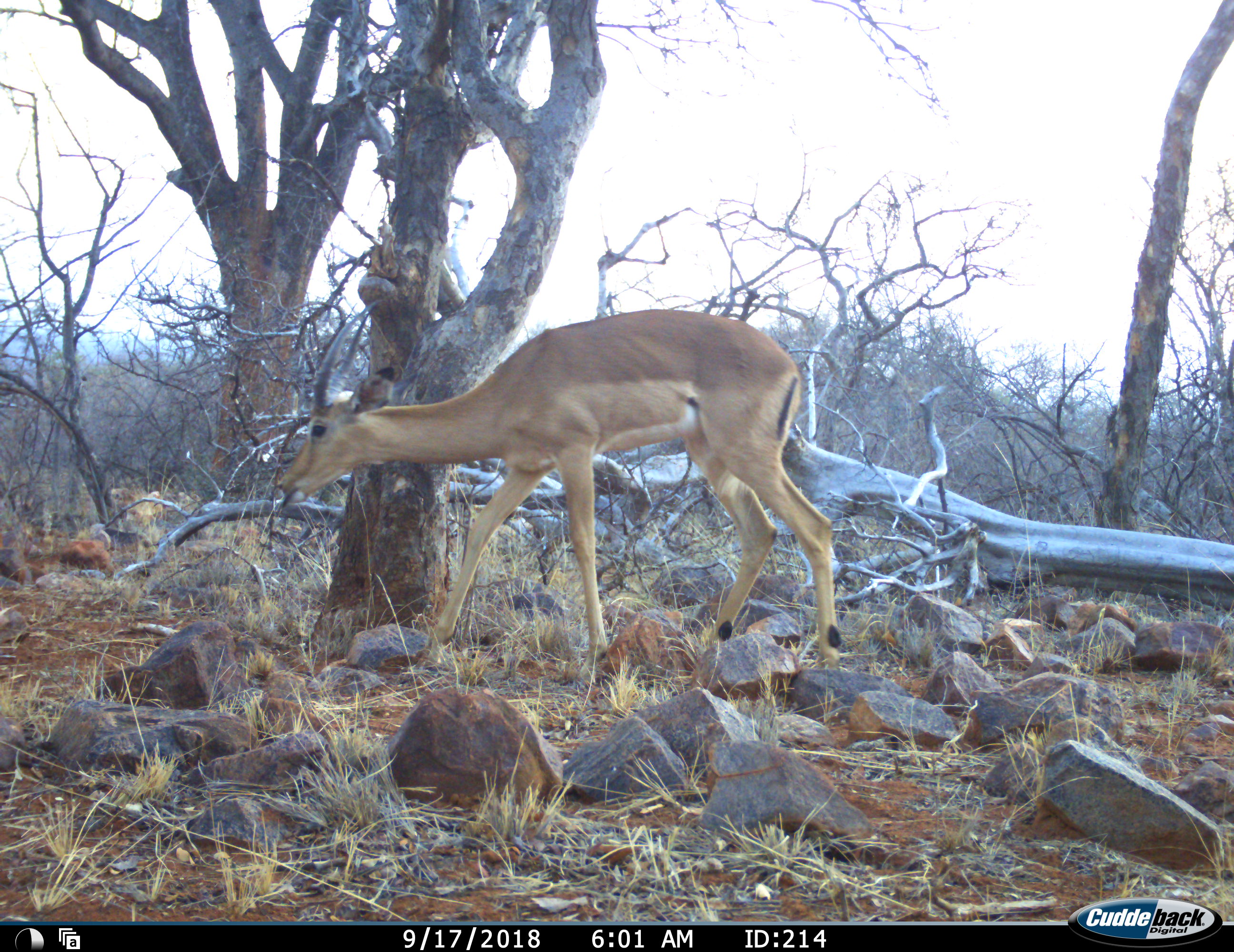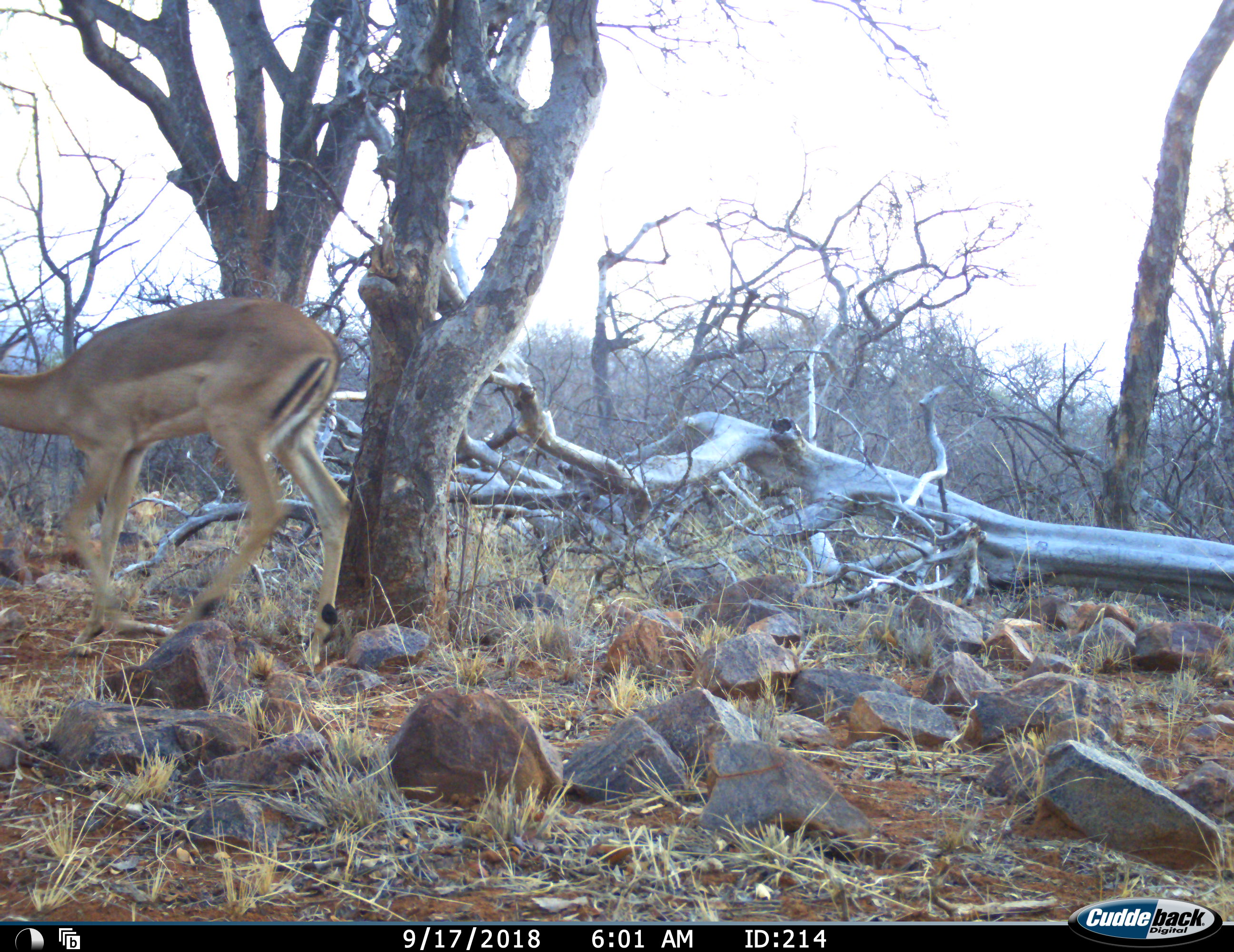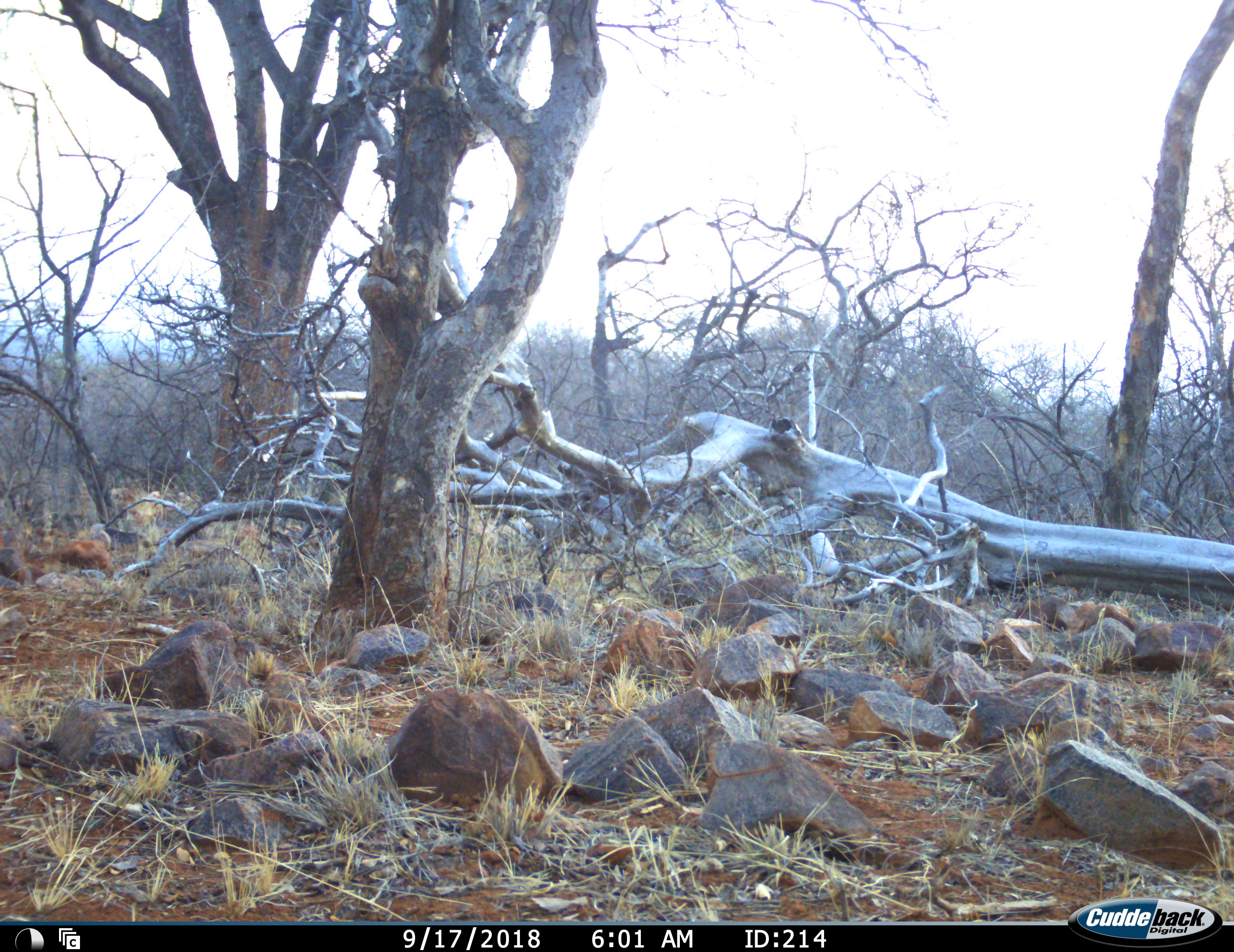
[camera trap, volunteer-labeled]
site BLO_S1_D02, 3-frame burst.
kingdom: Animalia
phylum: Chordata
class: Mammalia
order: Artiodactyla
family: Bovidae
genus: Aepyceros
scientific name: Aepyceros melampus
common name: impala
Impala (Aepyceros melampus), count 1. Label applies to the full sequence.